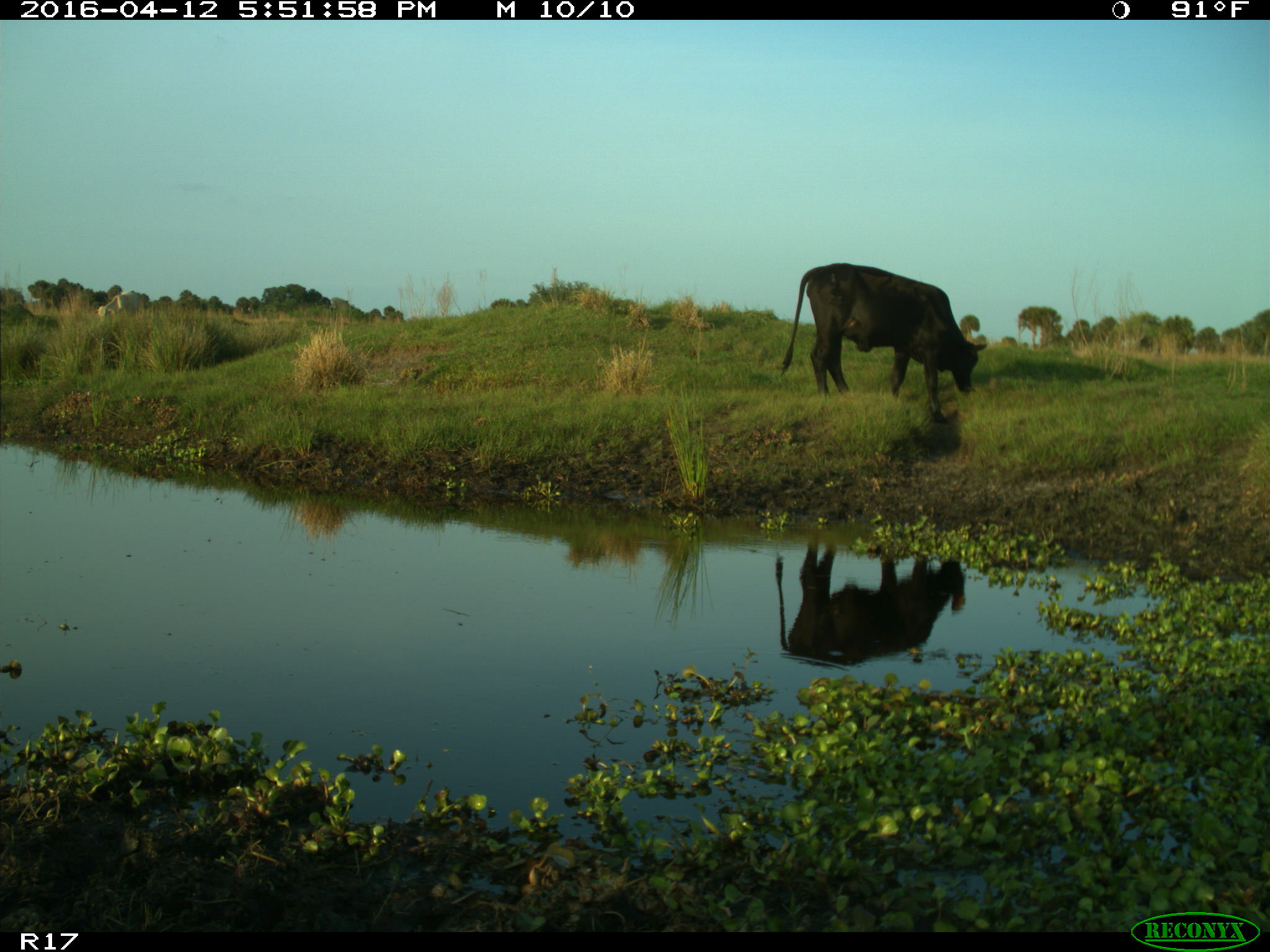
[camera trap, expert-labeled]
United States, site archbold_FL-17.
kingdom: Animalia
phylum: Chordata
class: Mammalia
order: Artiodactyla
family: Bovidae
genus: Bos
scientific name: Bos taurus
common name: domestic cow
Bos taurus (domestic cow).